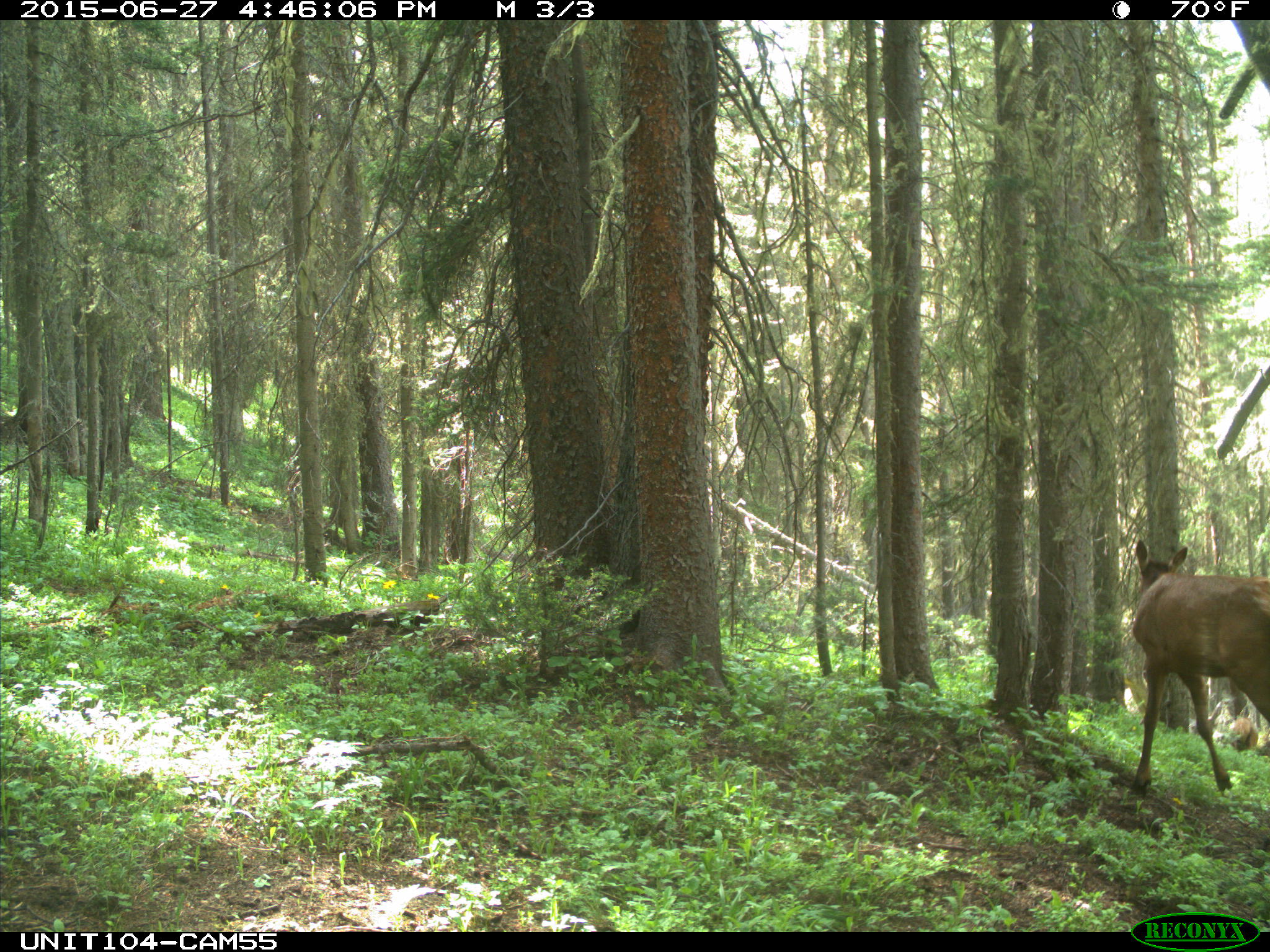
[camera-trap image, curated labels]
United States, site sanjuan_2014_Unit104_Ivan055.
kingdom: Animalia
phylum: Chordata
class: Mammalia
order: Artiodactyla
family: Cervidae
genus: Cervus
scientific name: Cervus elaphus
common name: red deer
Cervus elaphus (red deer).